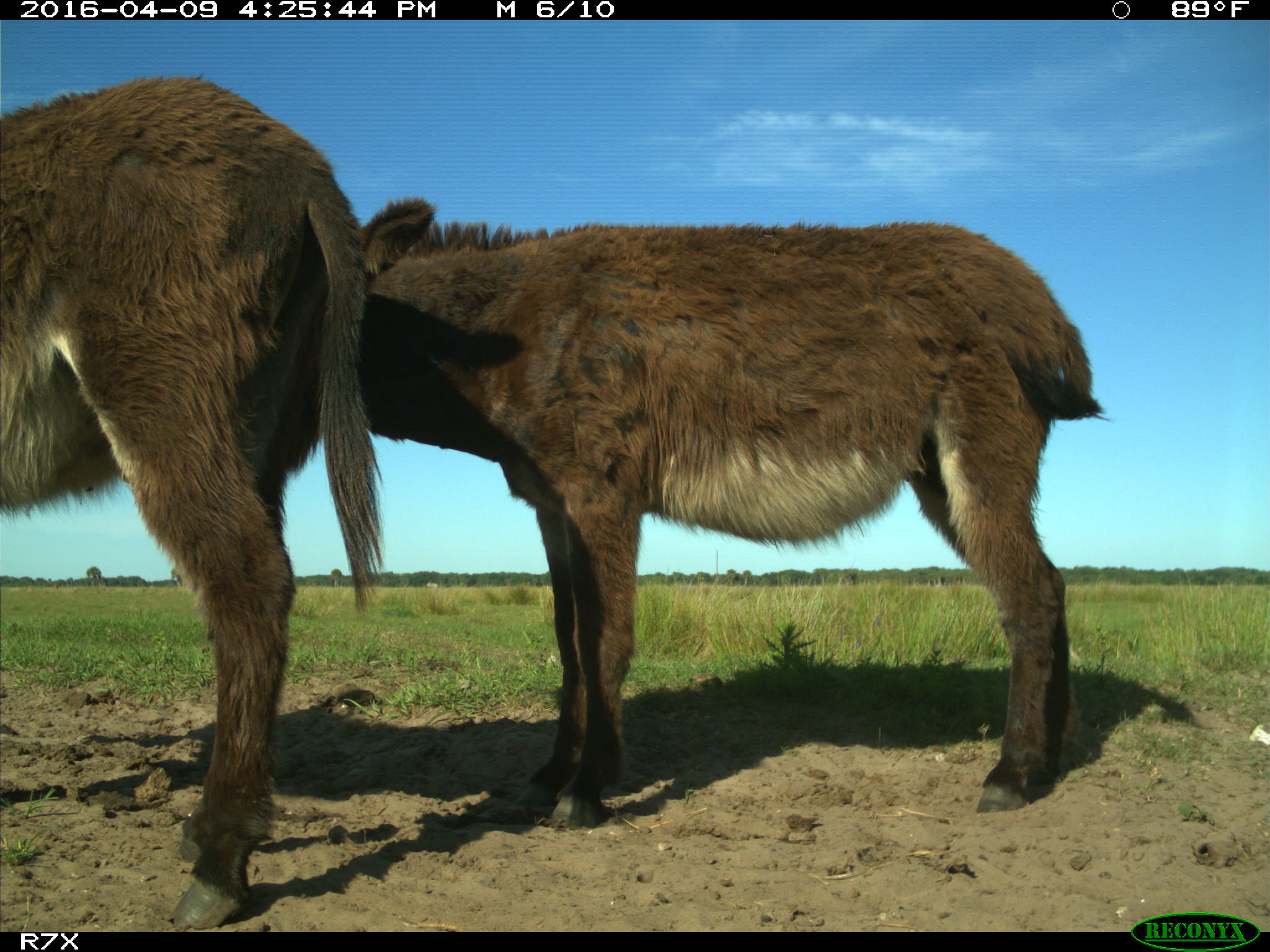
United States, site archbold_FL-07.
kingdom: Animalia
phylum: Chordata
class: Mammalia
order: Artiodactyla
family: Bovidae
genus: Bos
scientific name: Bos taurus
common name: domestic cow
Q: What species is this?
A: Bos taurus (domestic cow).